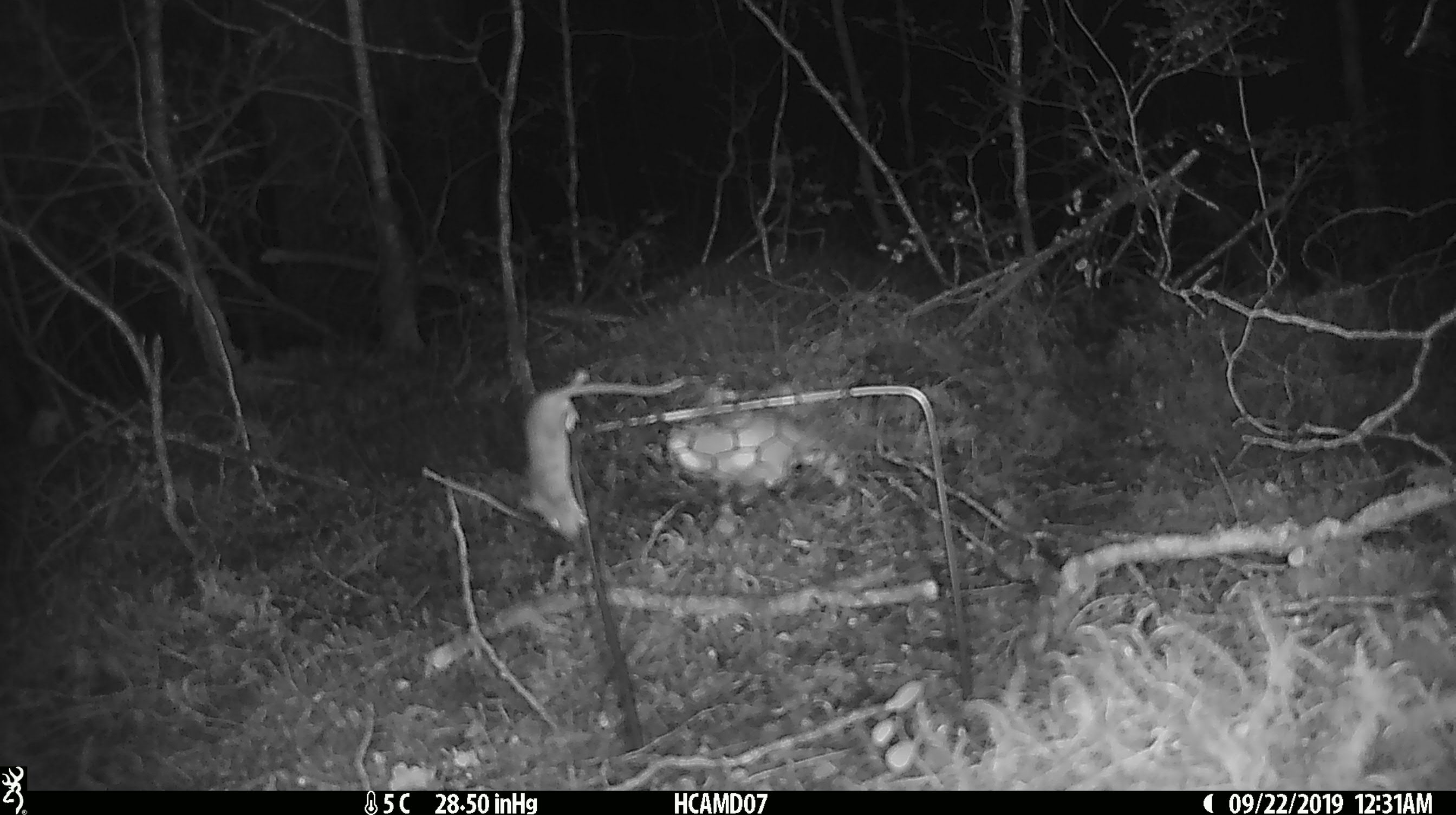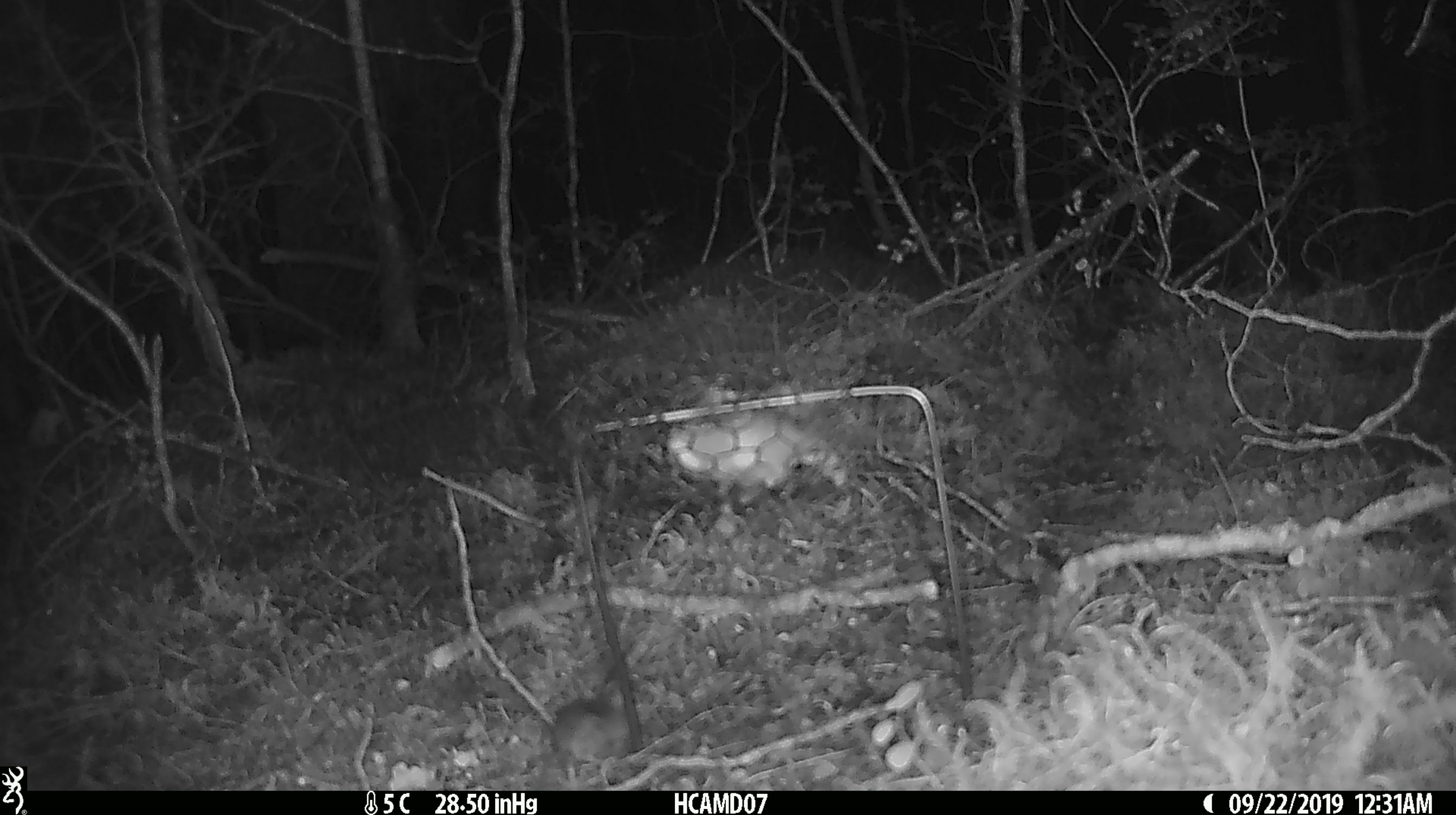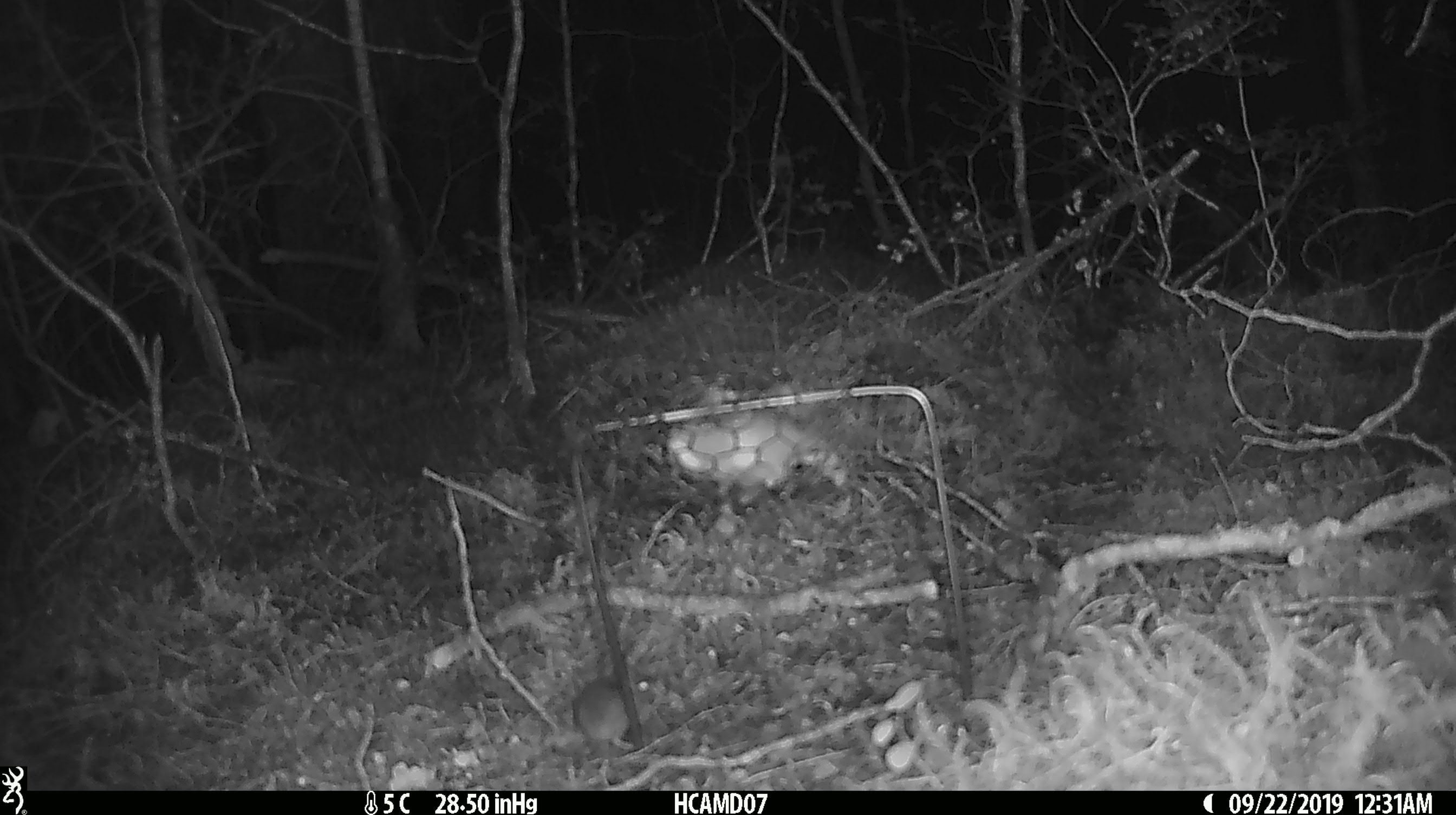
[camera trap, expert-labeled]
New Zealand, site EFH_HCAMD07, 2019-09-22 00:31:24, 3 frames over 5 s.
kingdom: Animalia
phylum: Chordata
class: Mammalia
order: Rodentia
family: Muridae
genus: Mus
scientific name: Mus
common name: mouse